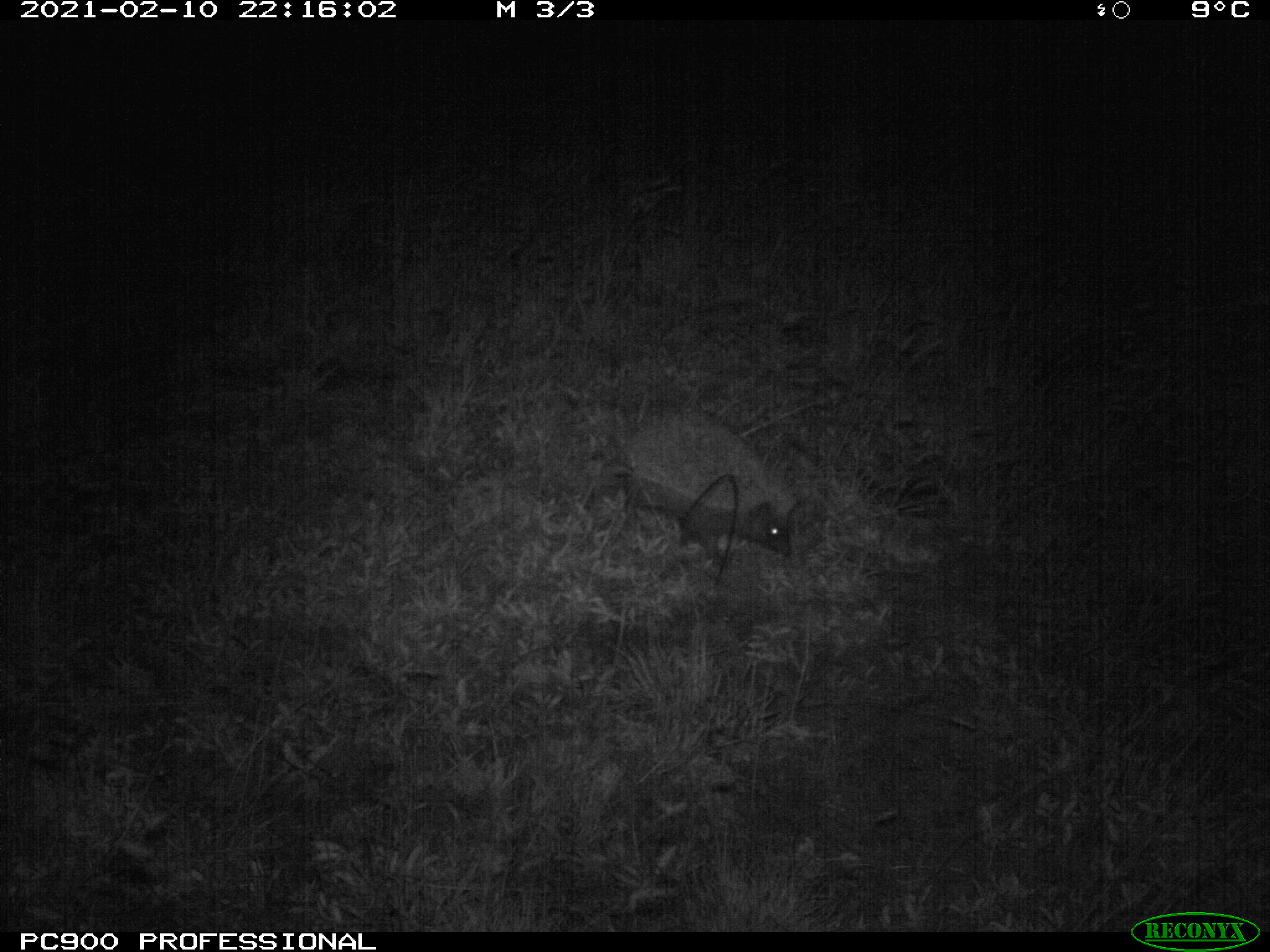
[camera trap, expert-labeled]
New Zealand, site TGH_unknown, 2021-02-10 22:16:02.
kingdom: Animalia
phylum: Chordata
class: Mammalia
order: Eulipotyphla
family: Erinaceidae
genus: Erinaceus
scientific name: Erinaceus europaeus europaeus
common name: european hedgehog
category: hedgehog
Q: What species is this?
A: Hedgehog (european hedgehog) (Erinaceus europaeus europaeus).